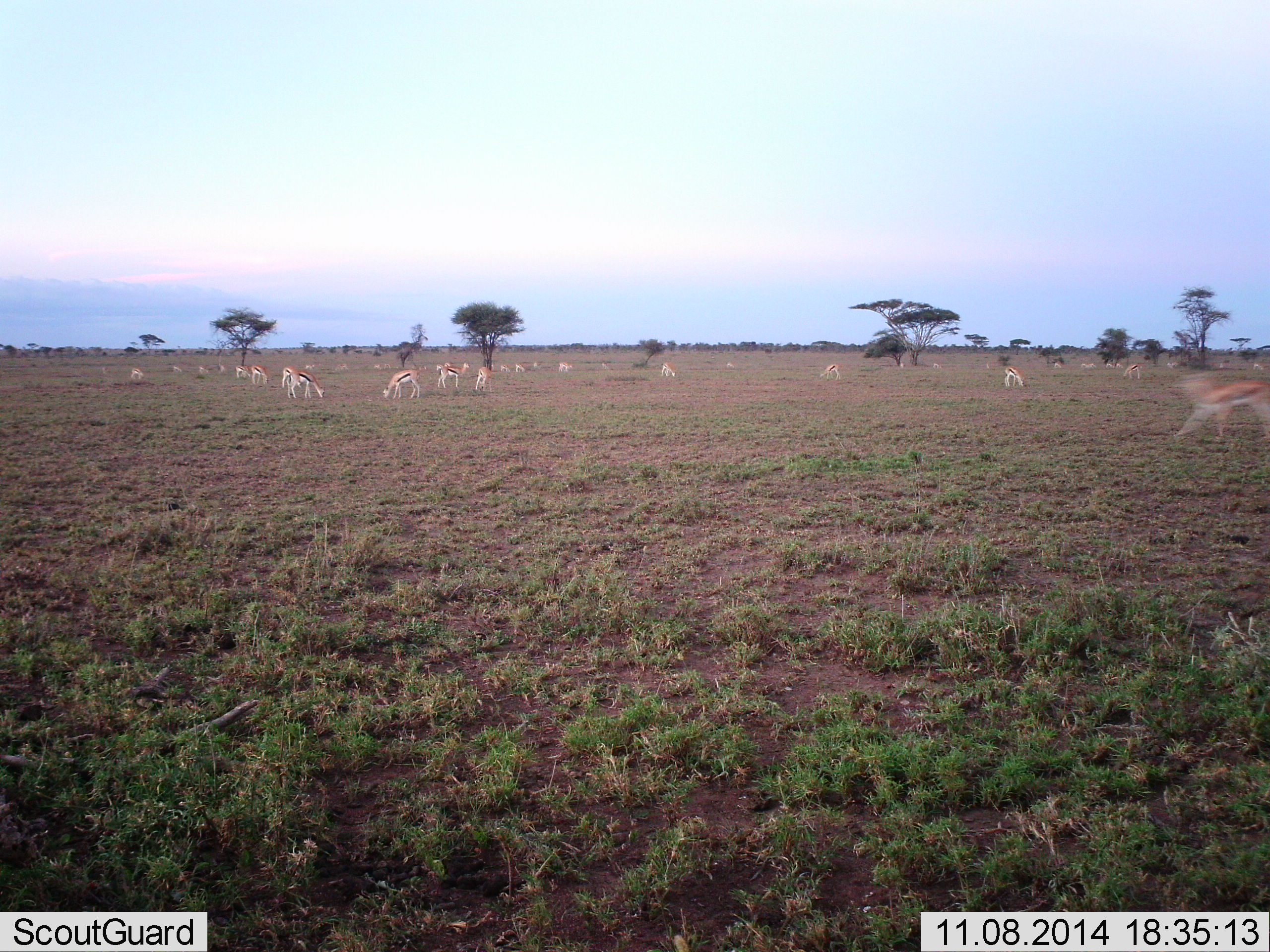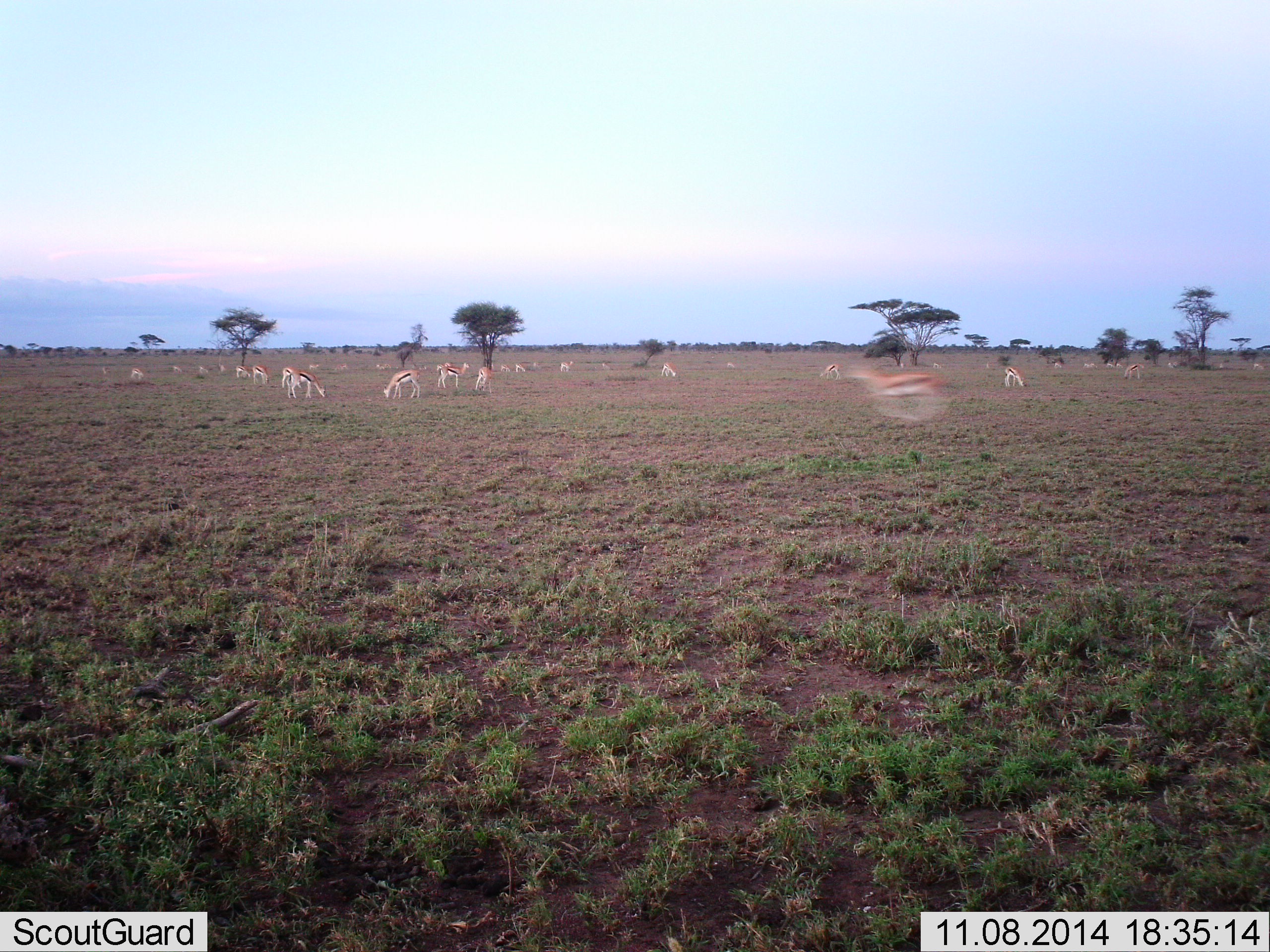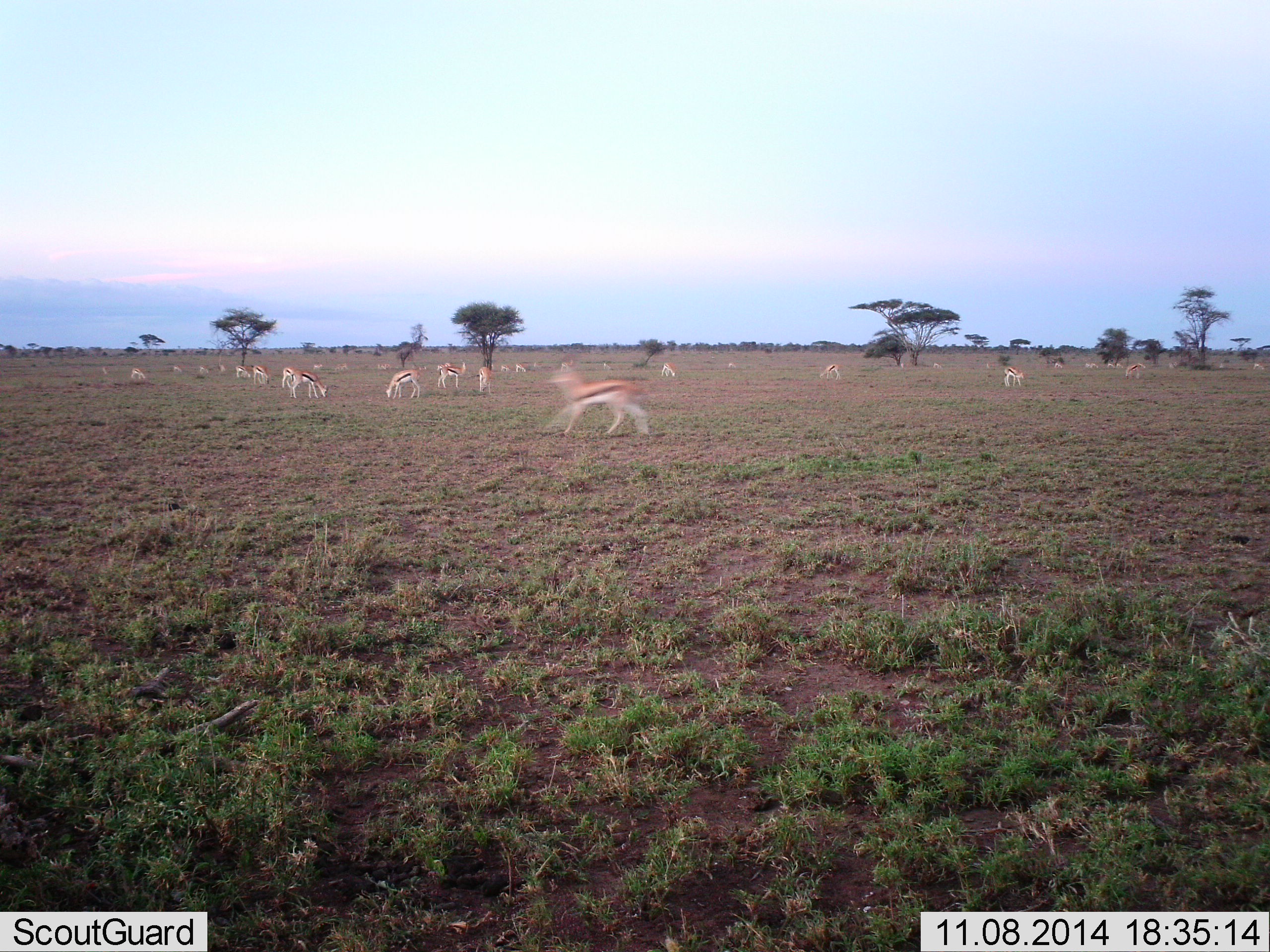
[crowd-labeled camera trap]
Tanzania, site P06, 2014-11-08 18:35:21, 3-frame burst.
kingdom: Animalia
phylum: Chordata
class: Mammalia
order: Artiodactyla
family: Bovidae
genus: Eudorcas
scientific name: Eudorcas thomsonii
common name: thomson's gazelle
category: gazellethomsons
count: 11-50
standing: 60%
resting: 0%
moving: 90%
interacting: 0%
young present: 0%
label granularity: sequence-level